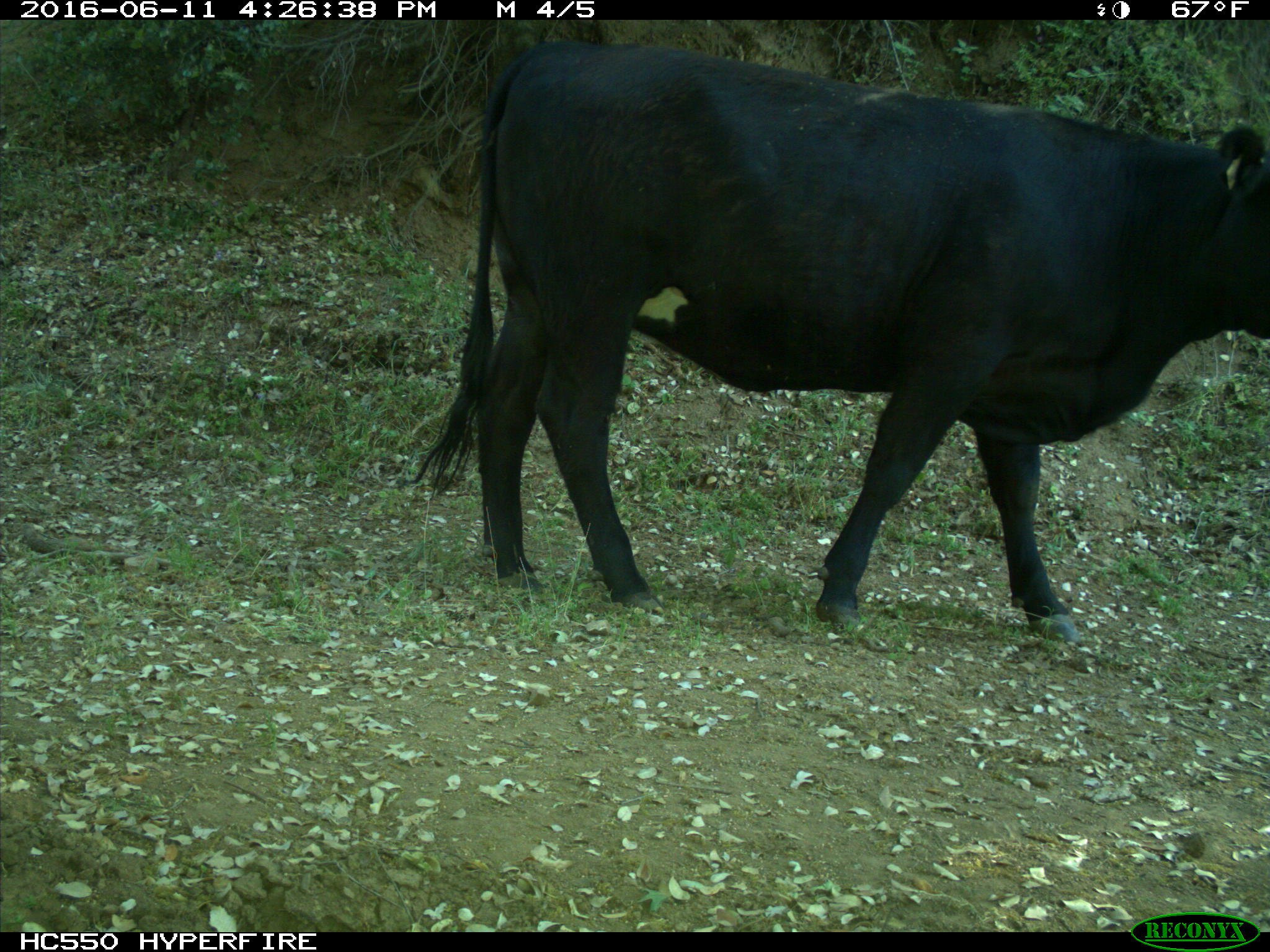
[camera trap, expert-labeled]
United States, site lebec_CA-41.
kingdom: Animalia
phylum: Chordata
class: Mammalia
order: Artiodactyla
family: Bovidae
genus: Bos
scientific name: Bos taurus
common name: domestic cow